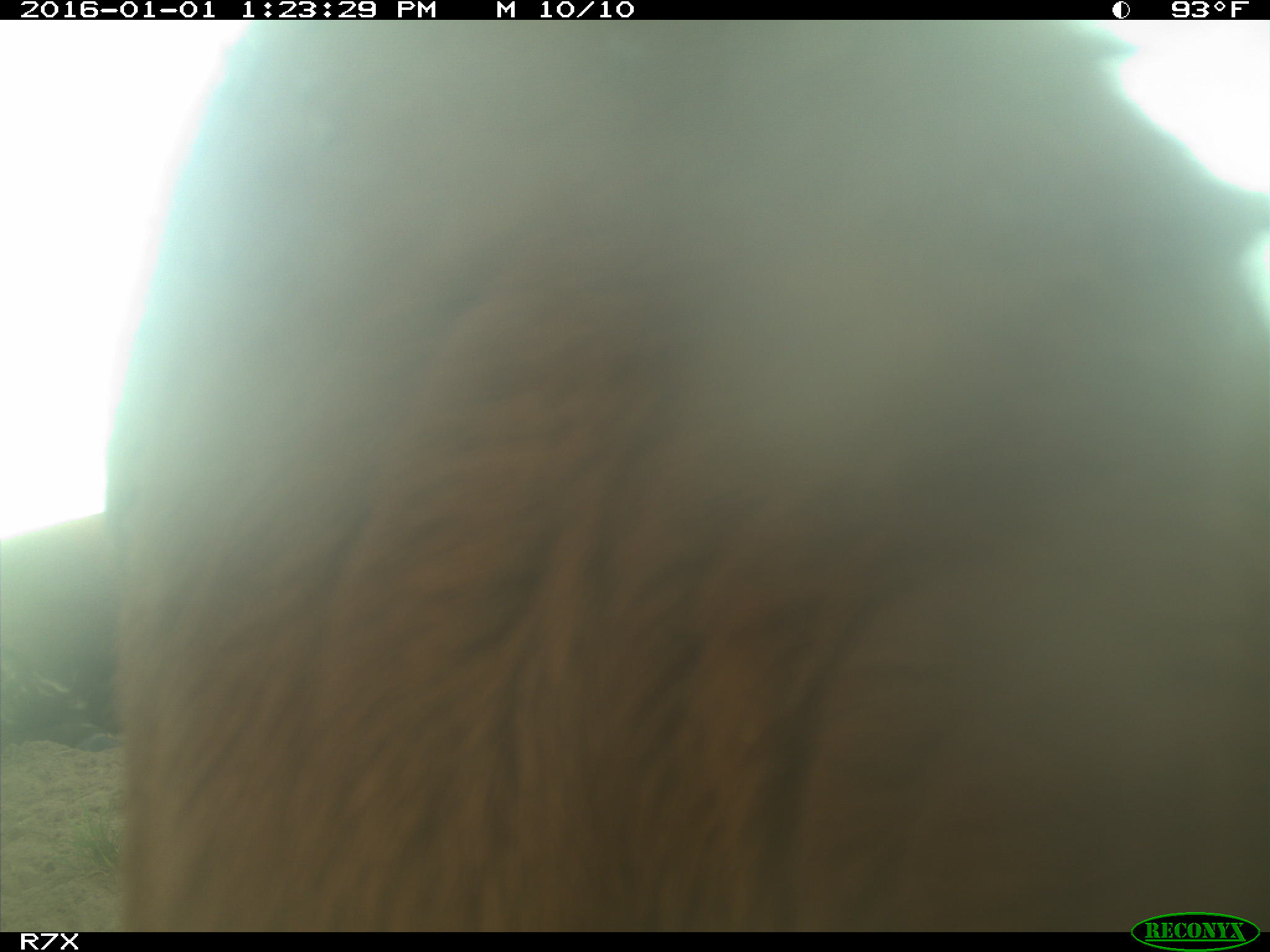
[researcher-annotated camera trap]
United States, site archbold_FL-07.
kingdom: Animalia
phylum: Chordata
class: Mammalia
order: Artiodactyla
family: Bovidae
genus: Bos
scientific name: Bos taurus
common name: domestic cow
Bos taurus (domestic cow).